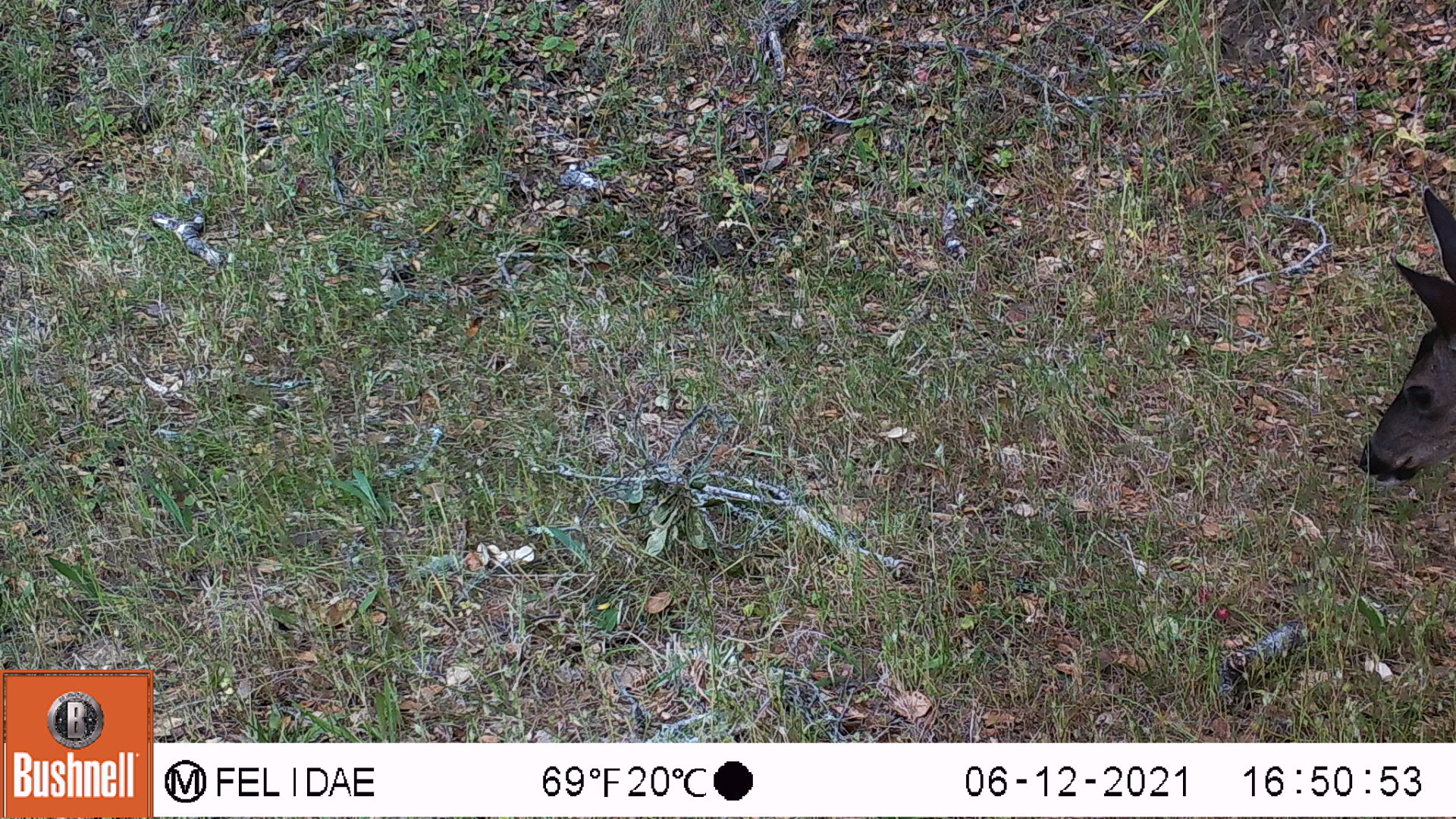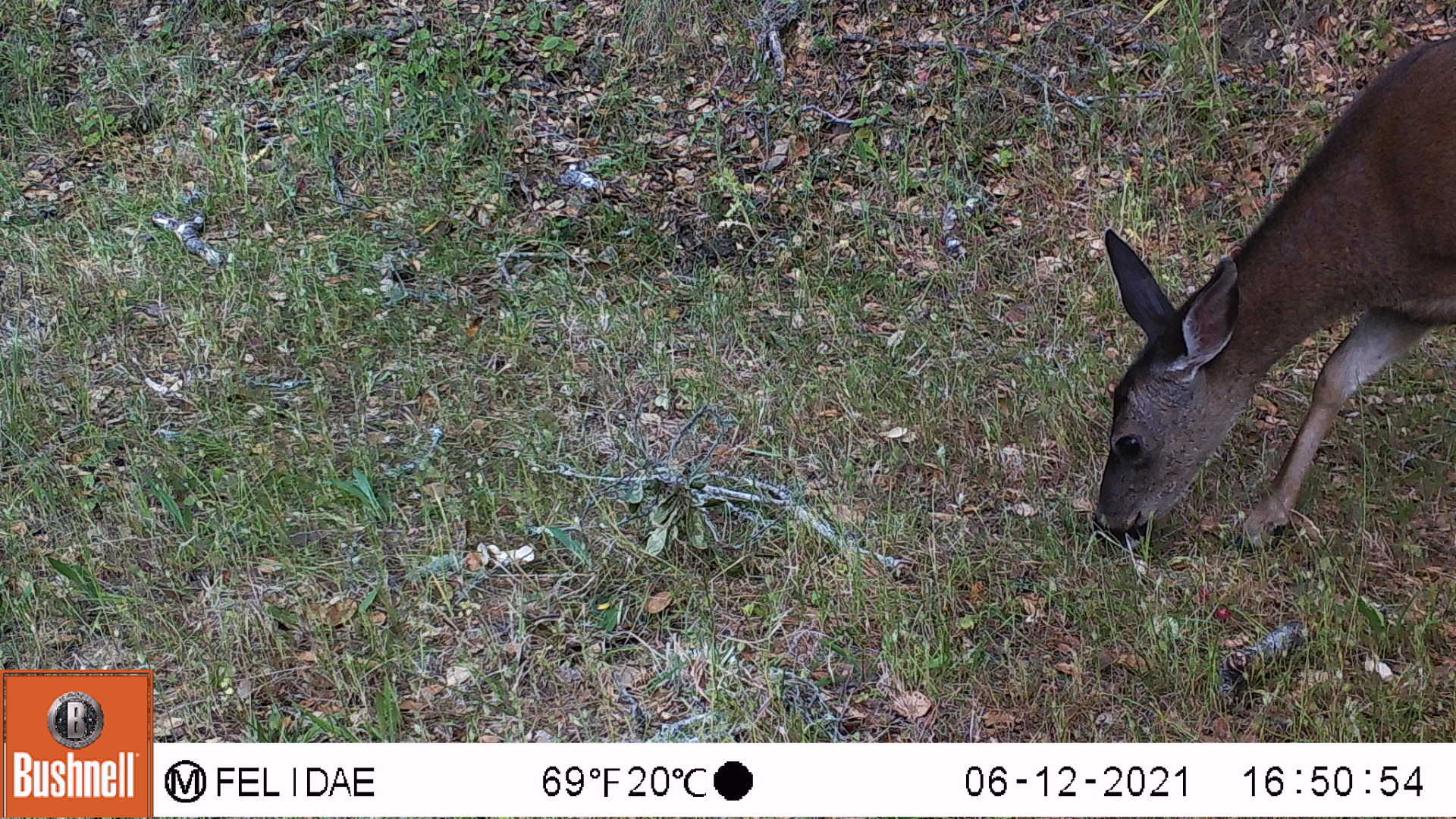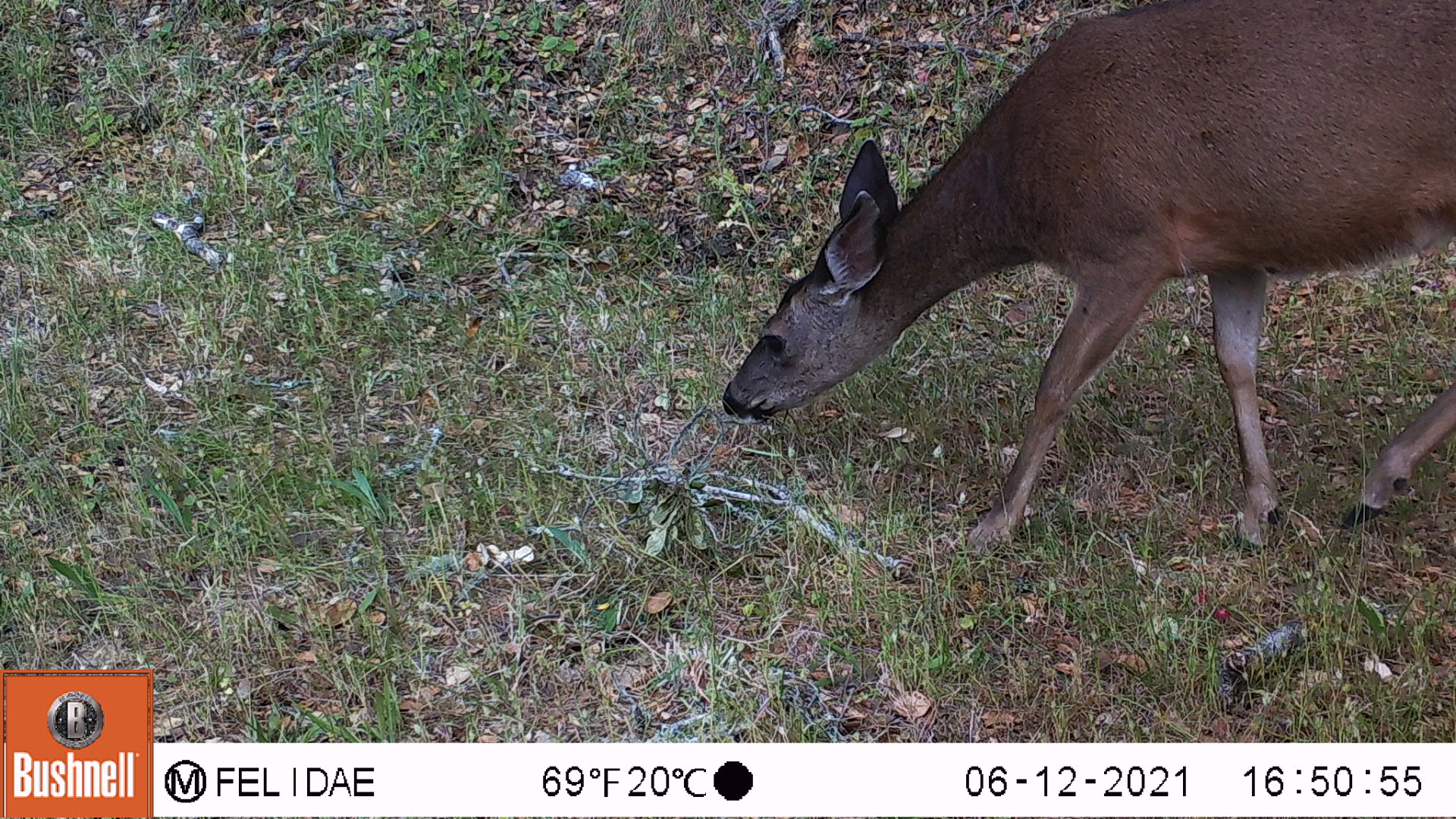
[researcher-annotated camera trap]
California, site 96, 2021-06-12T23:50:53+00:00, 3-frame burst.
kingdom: Animalia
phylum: Chordata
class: Mammalia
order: Artiodactyla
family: Cervidae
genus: Odocoileus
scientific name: Odocoileus hemionus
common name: mule deer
Mule deer (Odocoileus hemionus).